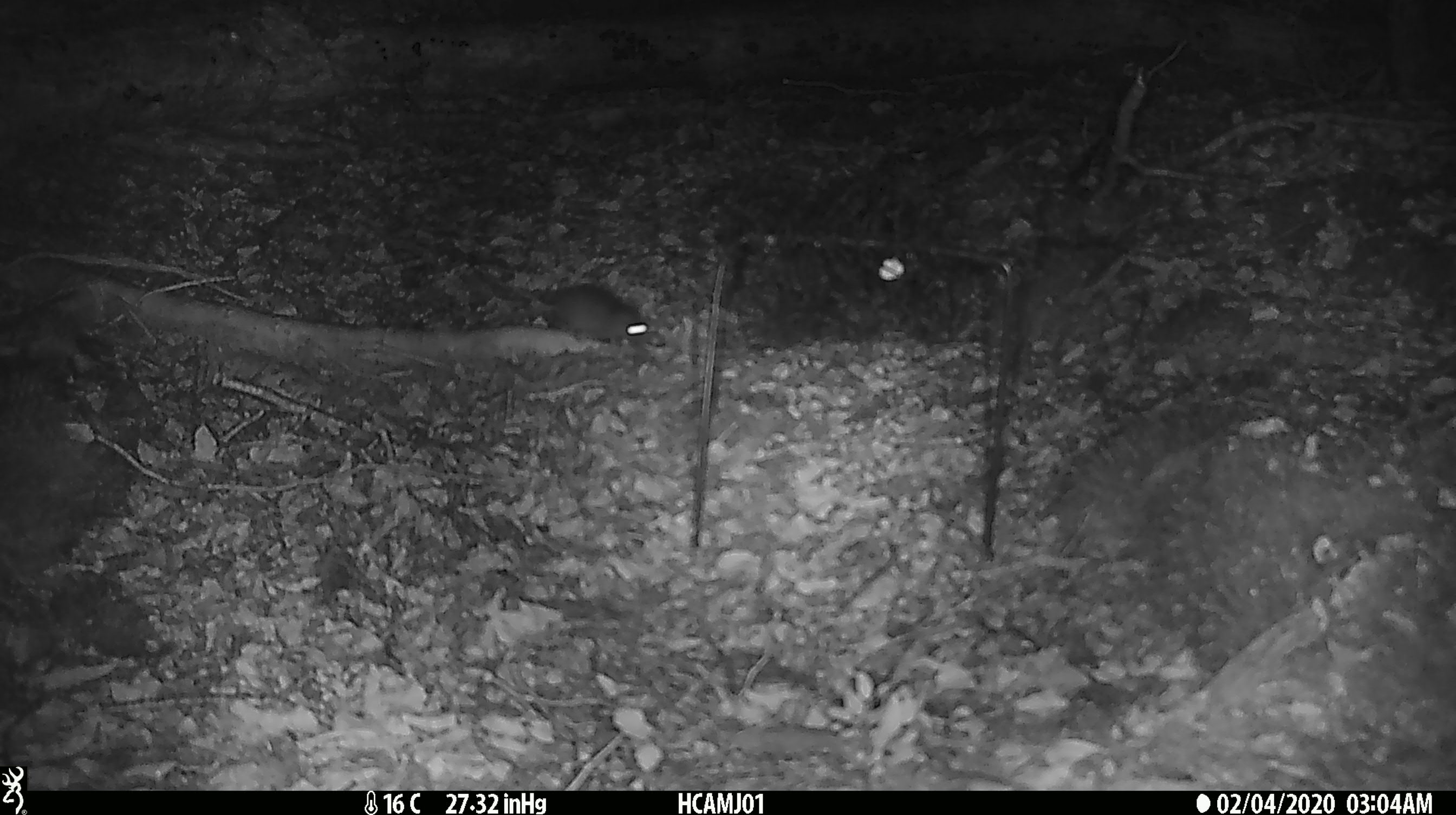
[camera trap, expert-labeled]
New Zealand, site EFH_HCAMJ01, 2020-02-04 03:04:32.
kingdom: Animalia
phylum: Chordata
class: Mammalia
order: Rodentia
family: Muridae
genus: Mus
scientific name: Mus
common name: mouse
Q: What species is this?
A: Mouse (Mus).